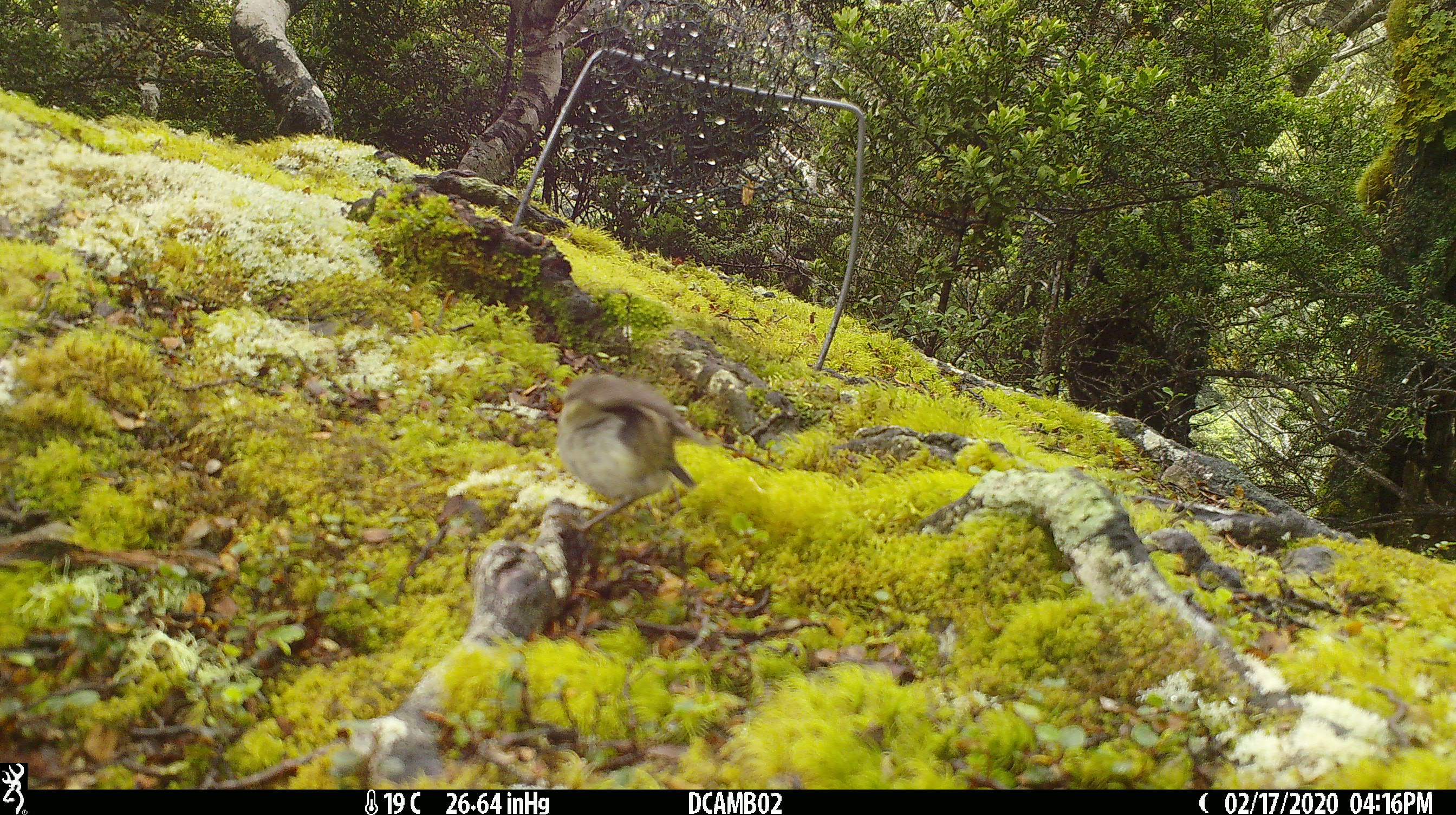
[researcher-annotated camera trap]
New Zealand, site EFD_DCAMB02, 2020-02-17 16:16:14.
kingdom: Animalia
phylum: Chordata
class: Aves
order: Passeriformes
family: Acanthisittidae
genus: Acanthisitta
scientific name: Acanthisitta chloris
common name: rifleman